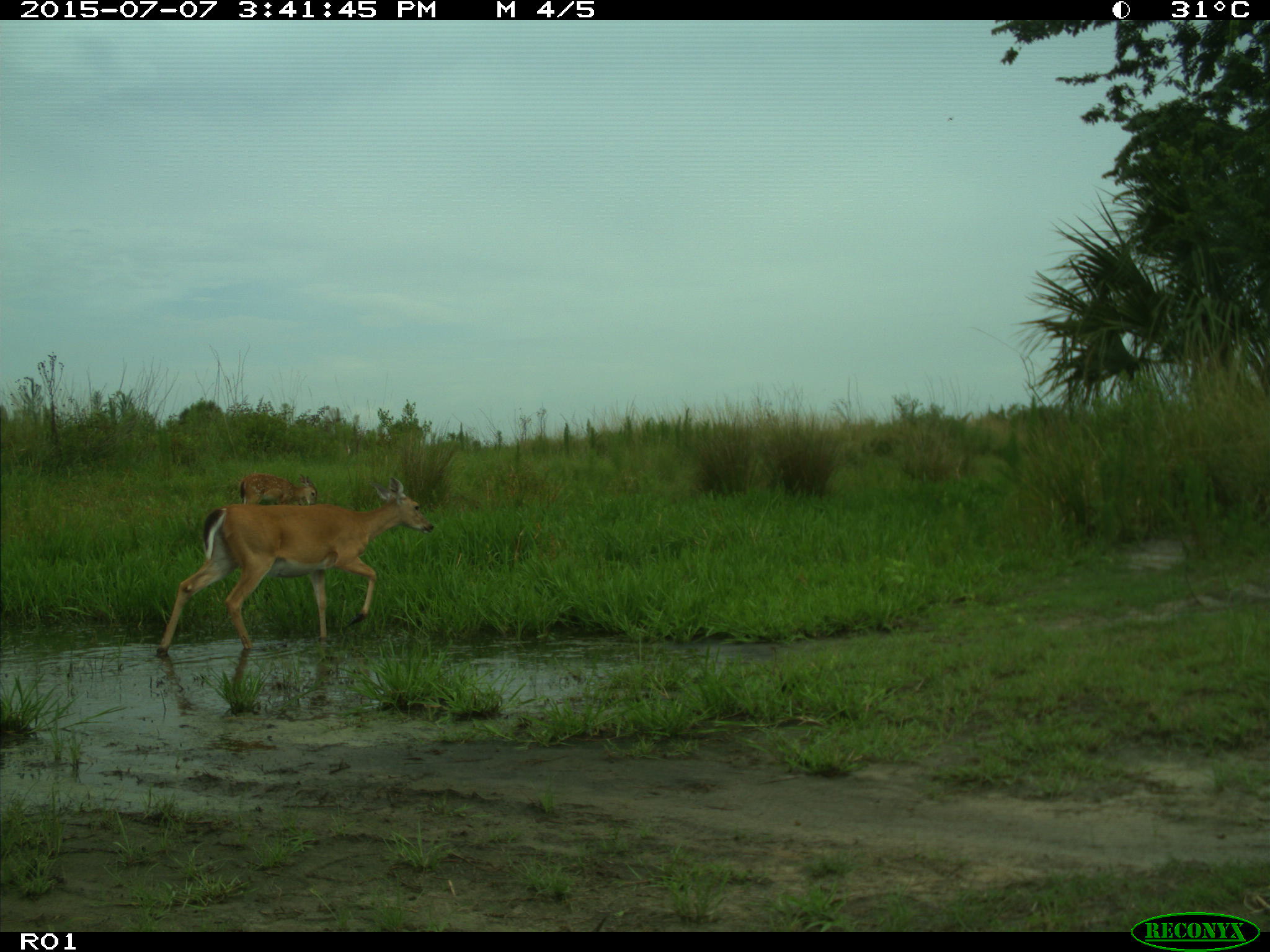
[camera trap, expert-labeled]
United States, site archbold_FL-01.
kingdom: Animalia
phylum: Chordata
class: Mammalia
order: Artiodactyla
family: Cervidae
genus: Odocoileus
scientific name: Odocoileus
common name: deer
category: unidentified deer